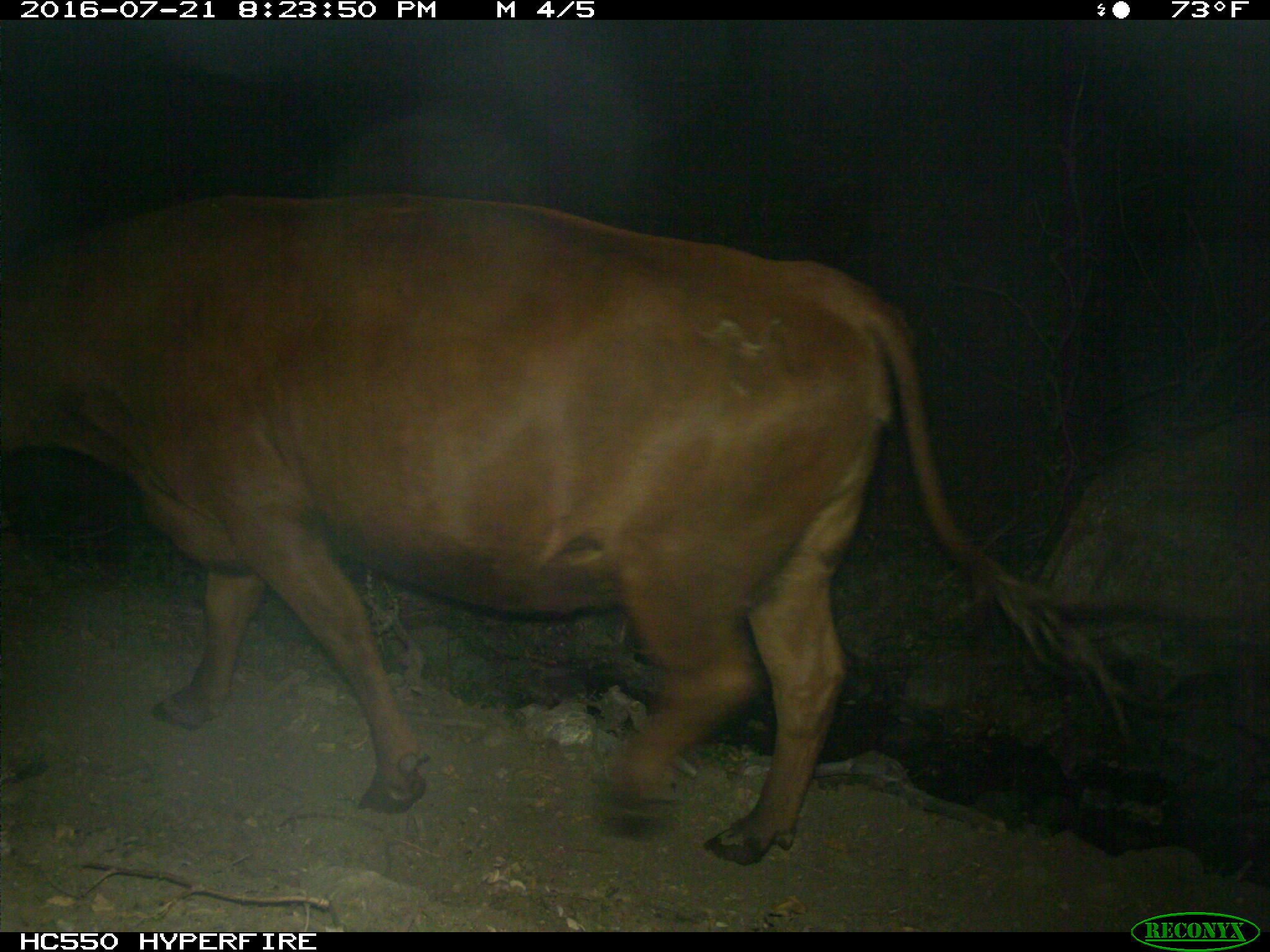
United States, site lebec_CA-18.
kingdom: Animalia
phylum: Chordata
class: Mammalia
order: Artiodactyla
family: Bovidae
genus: Bos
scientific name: Bos taurus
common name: domestic cow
Bos taurus (domestic cow).